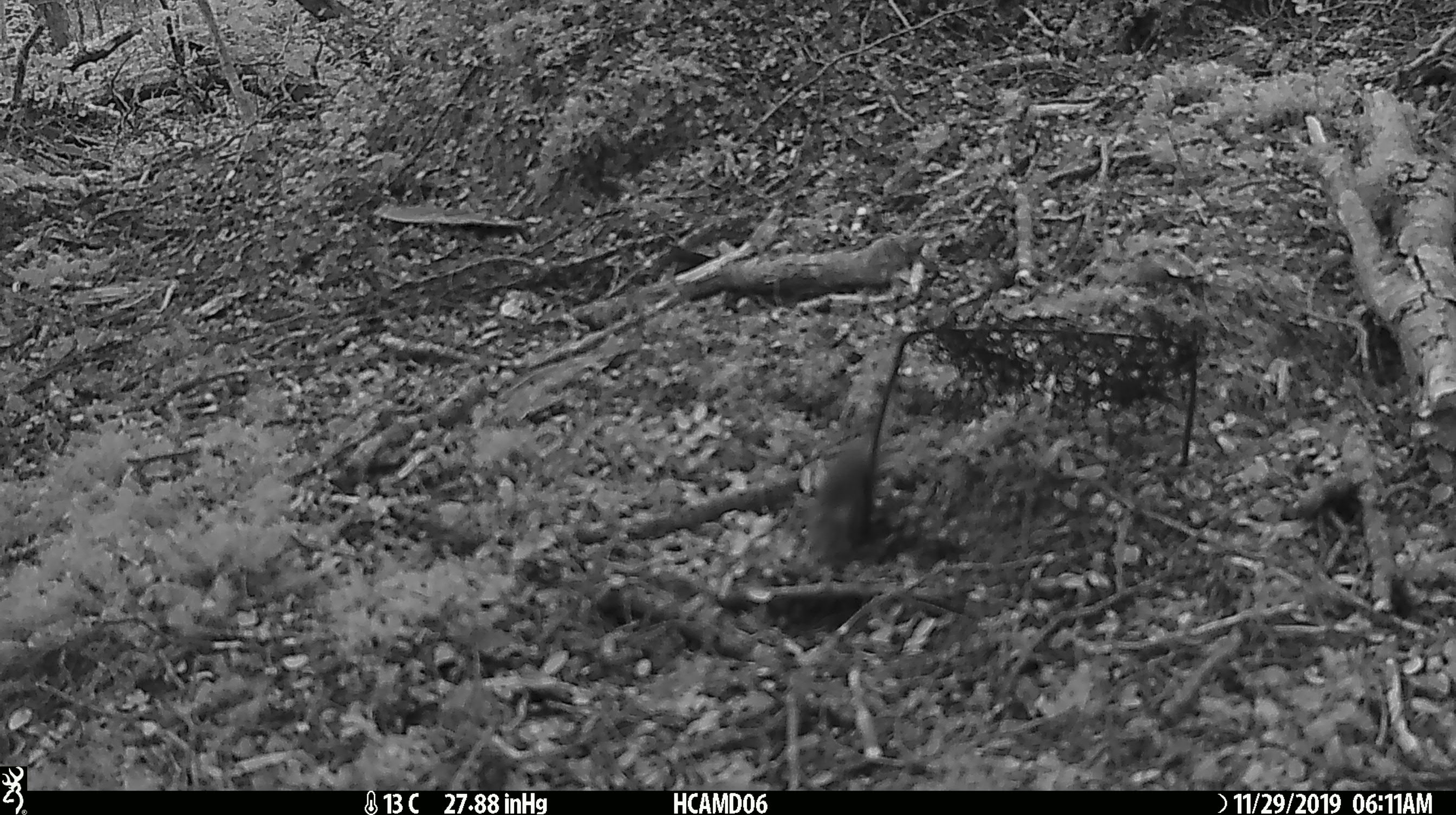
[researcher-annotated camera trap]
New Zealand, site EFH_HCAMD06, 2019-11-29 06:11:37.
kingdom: Animalia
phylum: Chordata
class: Mammalia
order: Rodentia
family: Muridae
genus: Mus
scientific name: Mus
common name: mouse